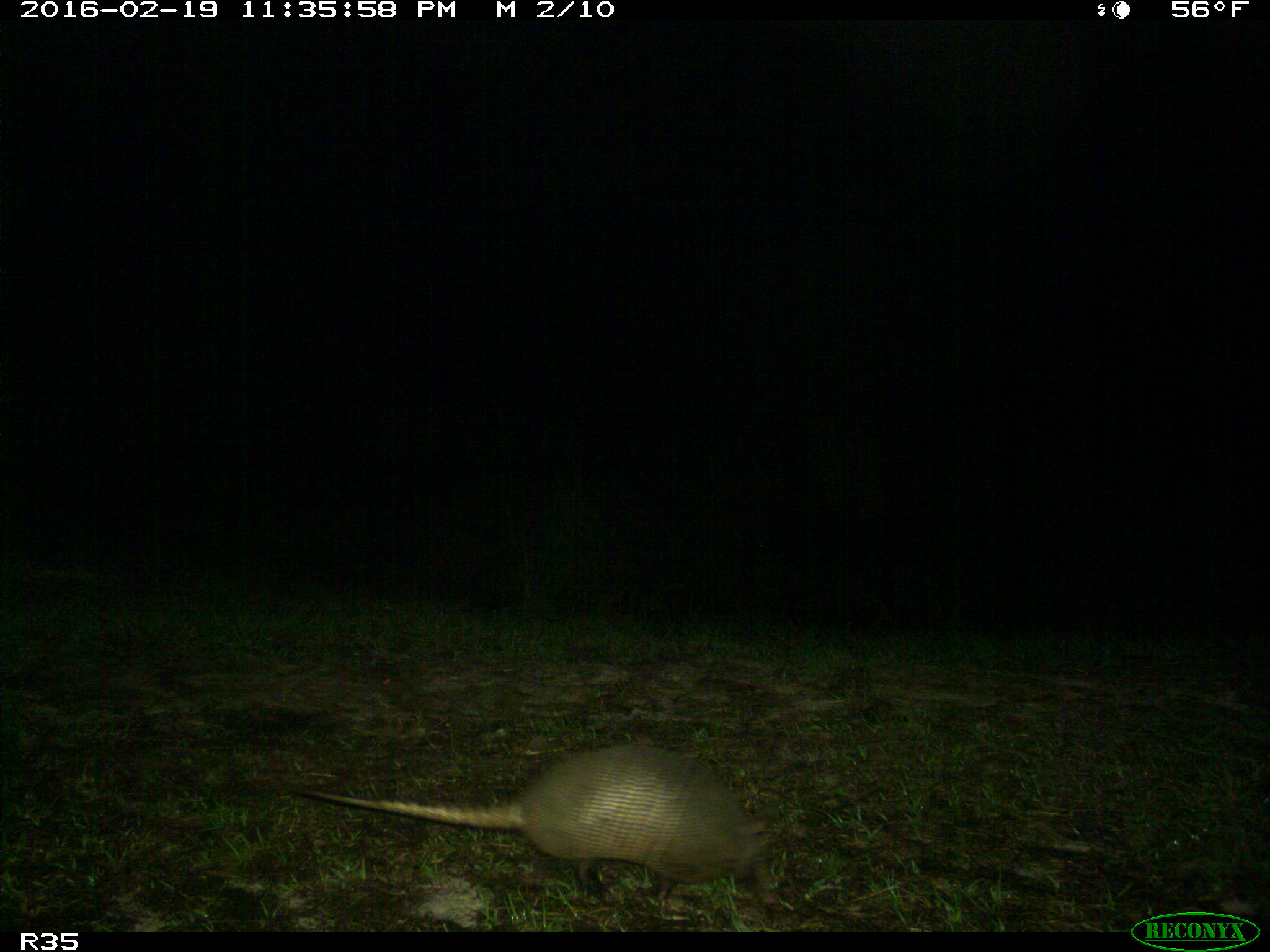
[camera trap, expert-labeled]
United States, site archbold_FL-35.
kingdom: Animalia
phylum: Chordata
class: Mammalia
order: Cingulata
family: Dasypodidae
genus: Dasypus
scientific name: Dasypus novemcinctus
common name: nine-banded armadillo